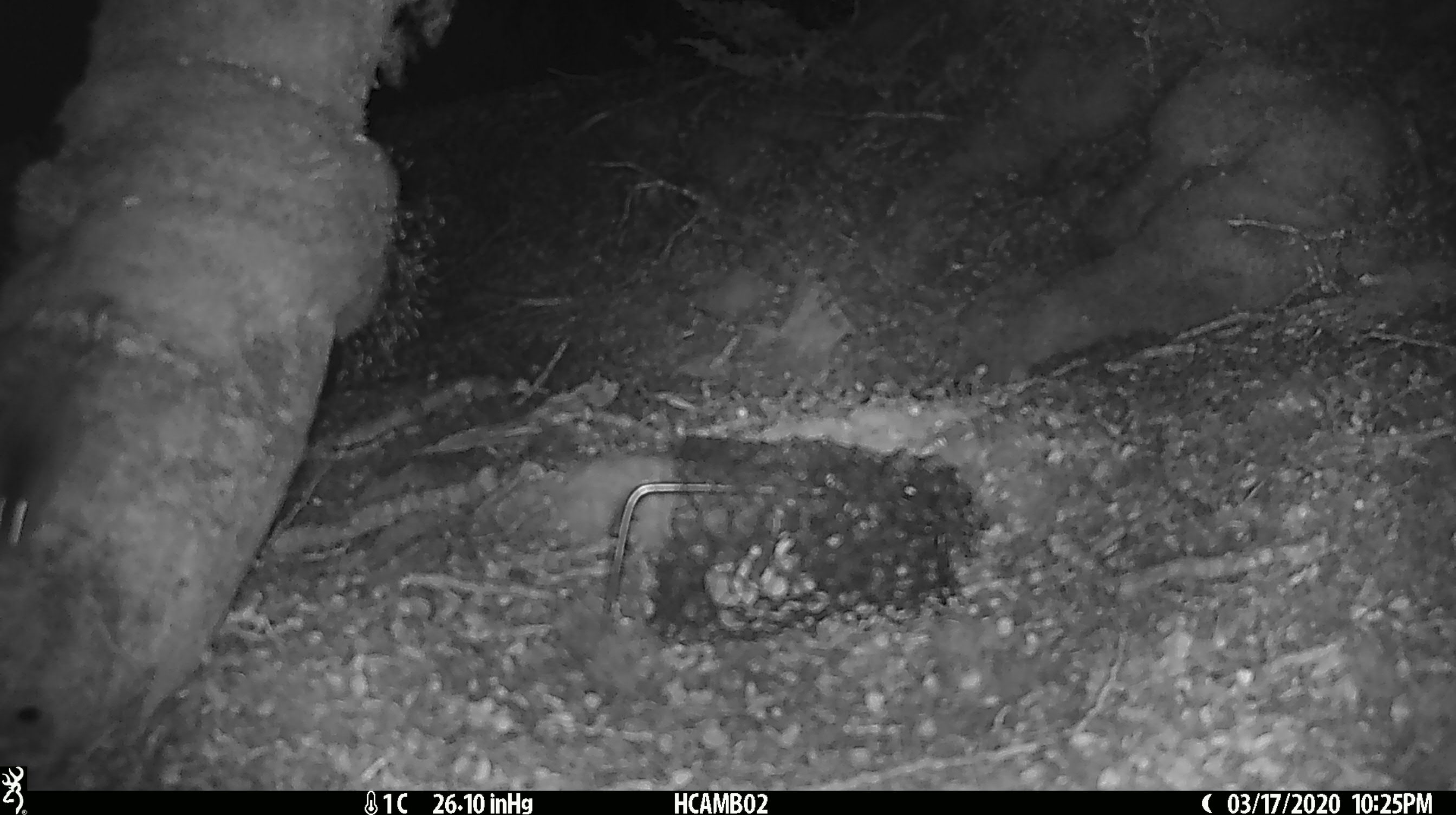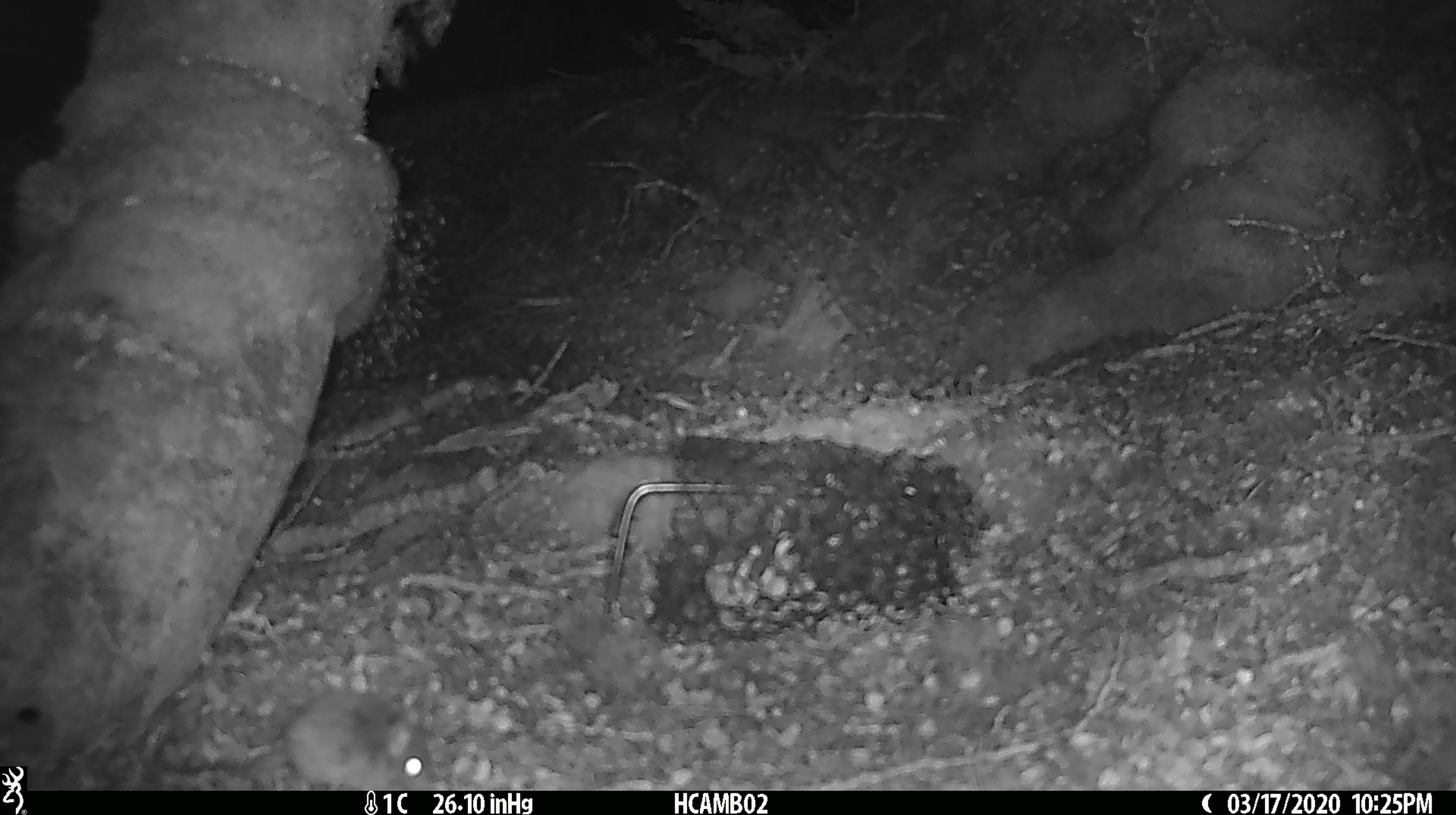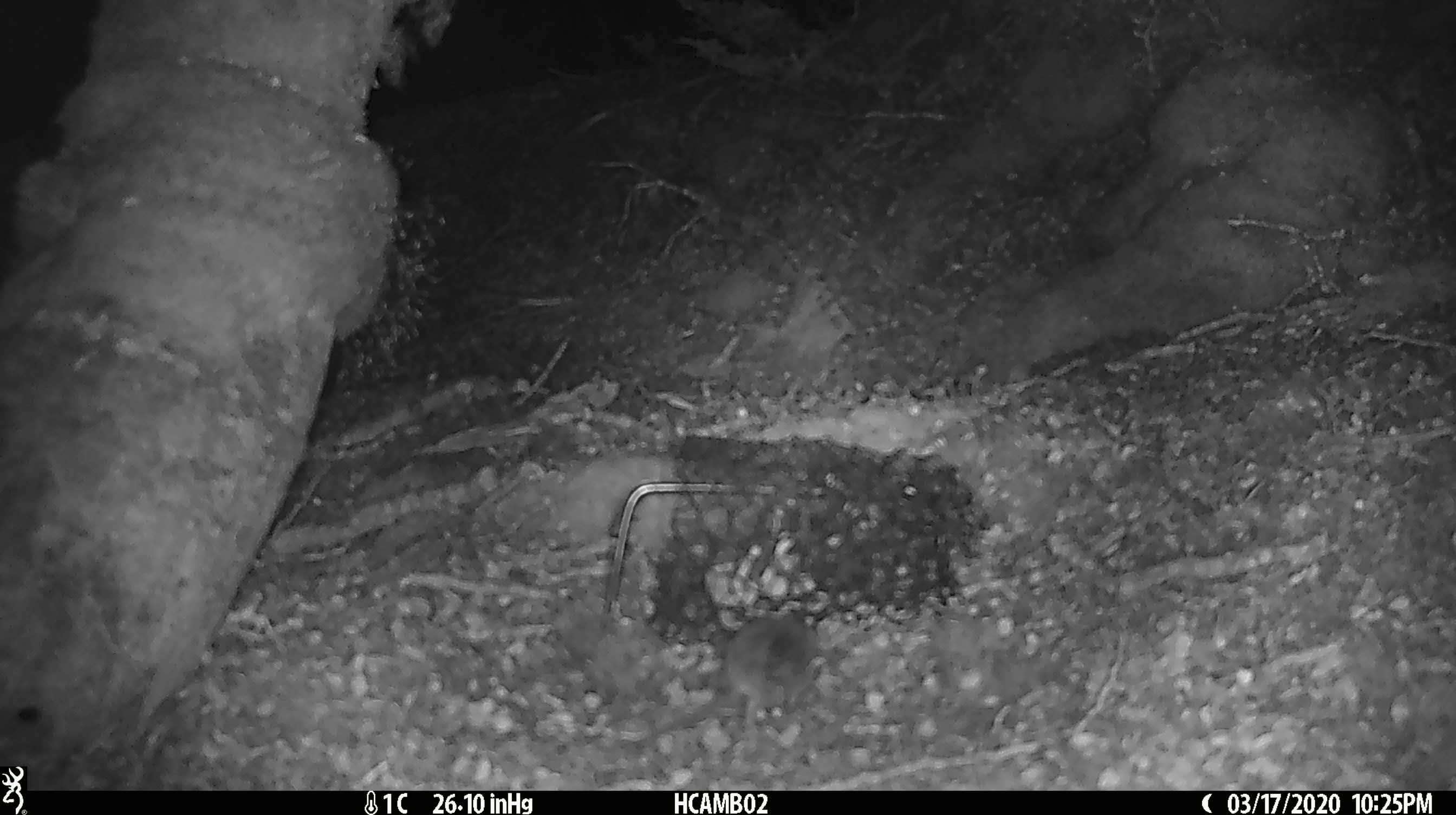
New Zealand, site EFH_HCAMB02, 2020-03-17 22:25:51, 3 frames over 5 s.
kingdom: Animalia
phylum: Chordata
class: Mammalia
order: Rodentia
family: Muridae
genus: Mus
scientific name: Mus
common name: mouse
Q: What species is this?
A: Mouse (Mus).